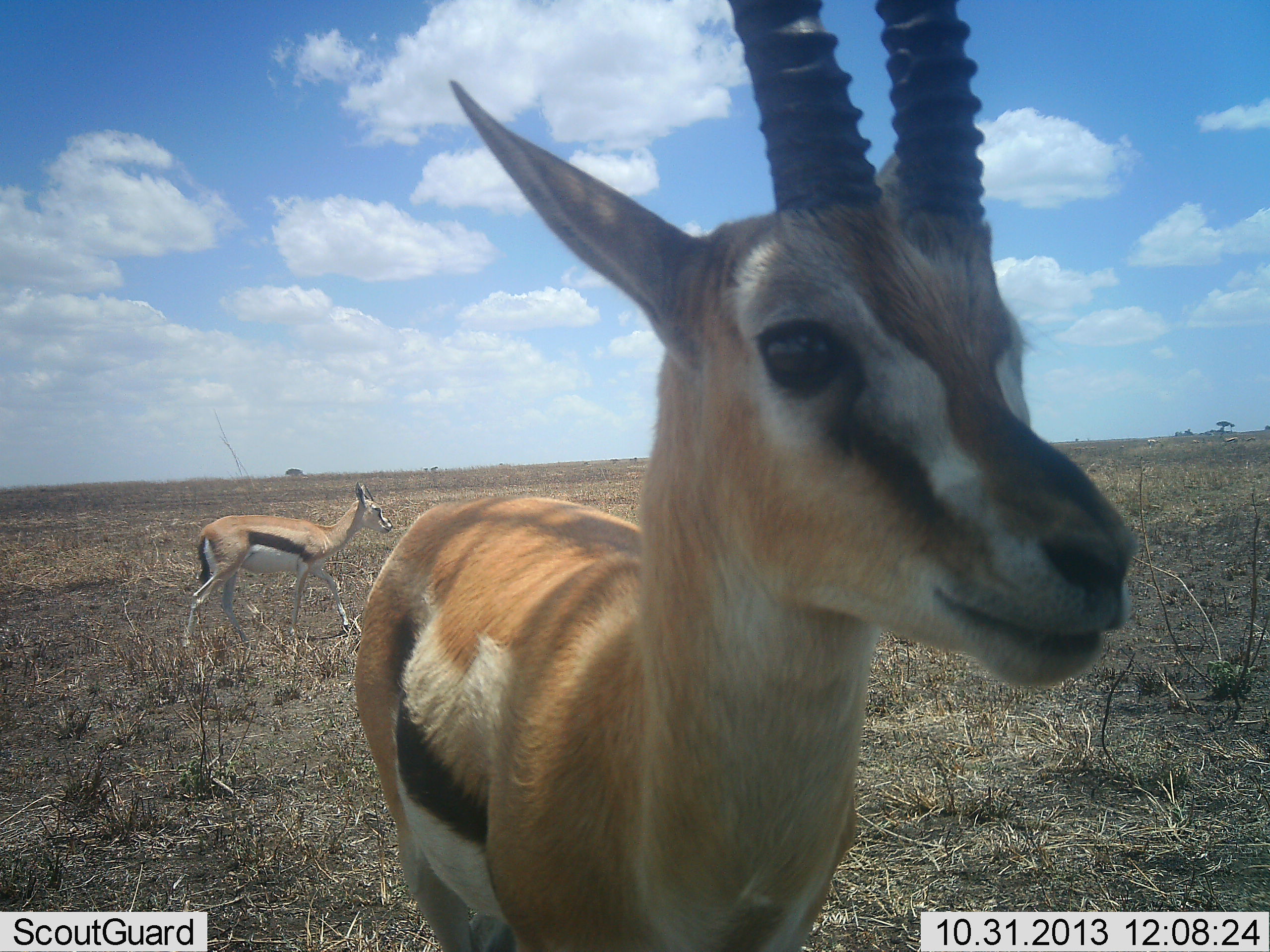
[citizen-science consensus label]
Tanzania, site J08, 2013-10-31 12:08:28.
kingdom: Animalia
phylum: Chordata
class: Mammalia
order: Artiodactyla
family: Bovidae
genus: Eudorcas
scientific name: Eudorcas thomsonii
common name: thomson's gazelle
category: gazellethomsons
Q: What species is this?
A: Gazellethomsons (thomson's gazelle) (Eudorcas thomsonii).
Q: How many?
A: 2.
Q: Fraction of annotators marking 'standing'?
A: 91%.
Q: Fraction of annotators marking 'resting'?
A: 5%.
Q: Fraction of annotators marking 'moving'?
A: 23%.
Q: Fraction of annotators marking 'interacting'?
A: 9%.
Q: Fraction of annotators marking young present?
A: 0%.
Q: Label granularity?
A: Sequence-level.